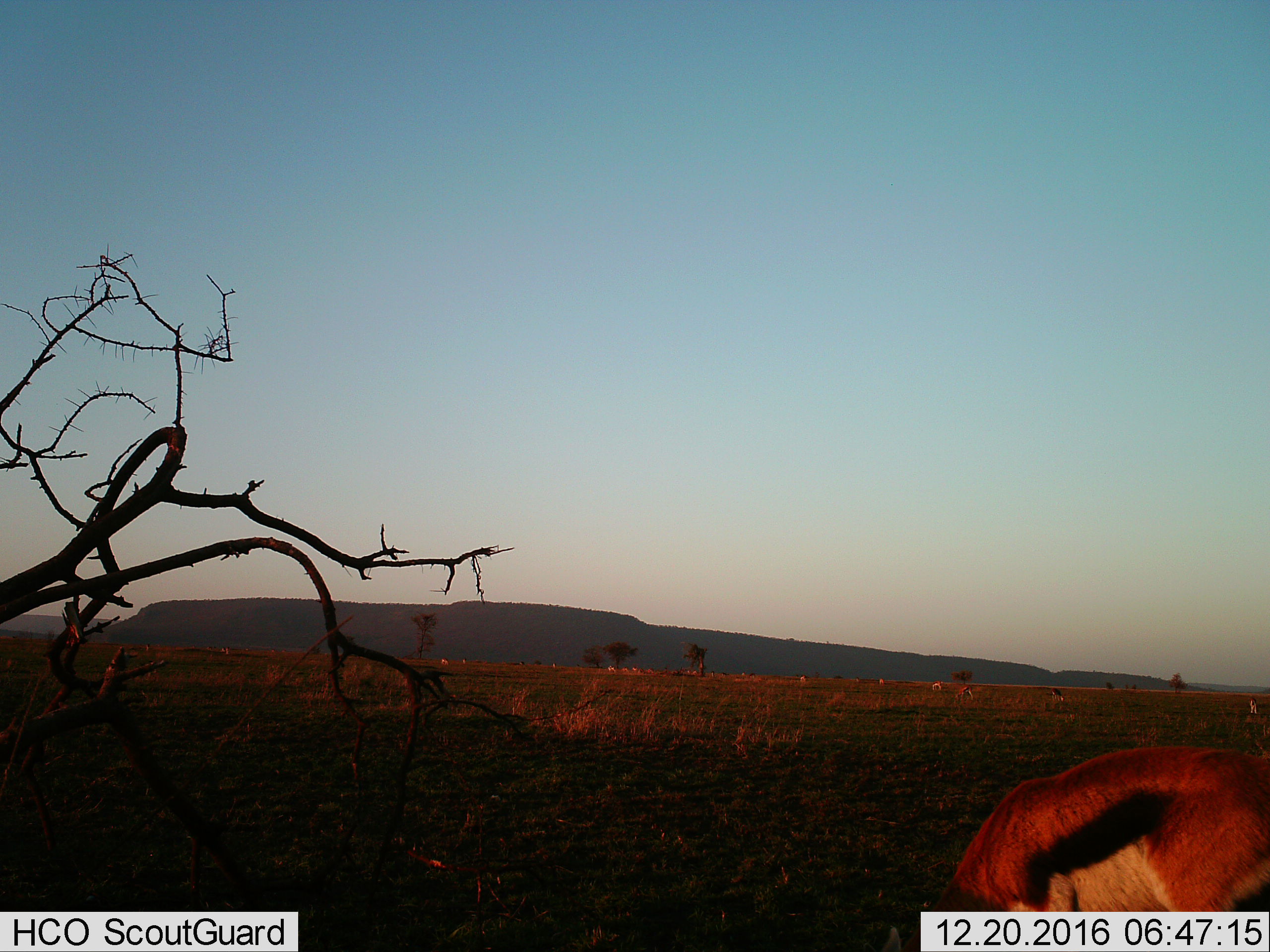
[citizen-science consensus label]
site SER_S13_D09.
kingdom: Animalia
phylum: Chordata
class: Mammalia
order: Artiodactyla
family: Bovidae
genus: Eudorcas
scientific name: Eudorcas thomsonii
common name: thomson's gazelle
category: gazellethomsons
Gazellethomsons (thomson's gazelle) (Eudorcas thomsonii), count 11-50. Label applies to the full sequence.